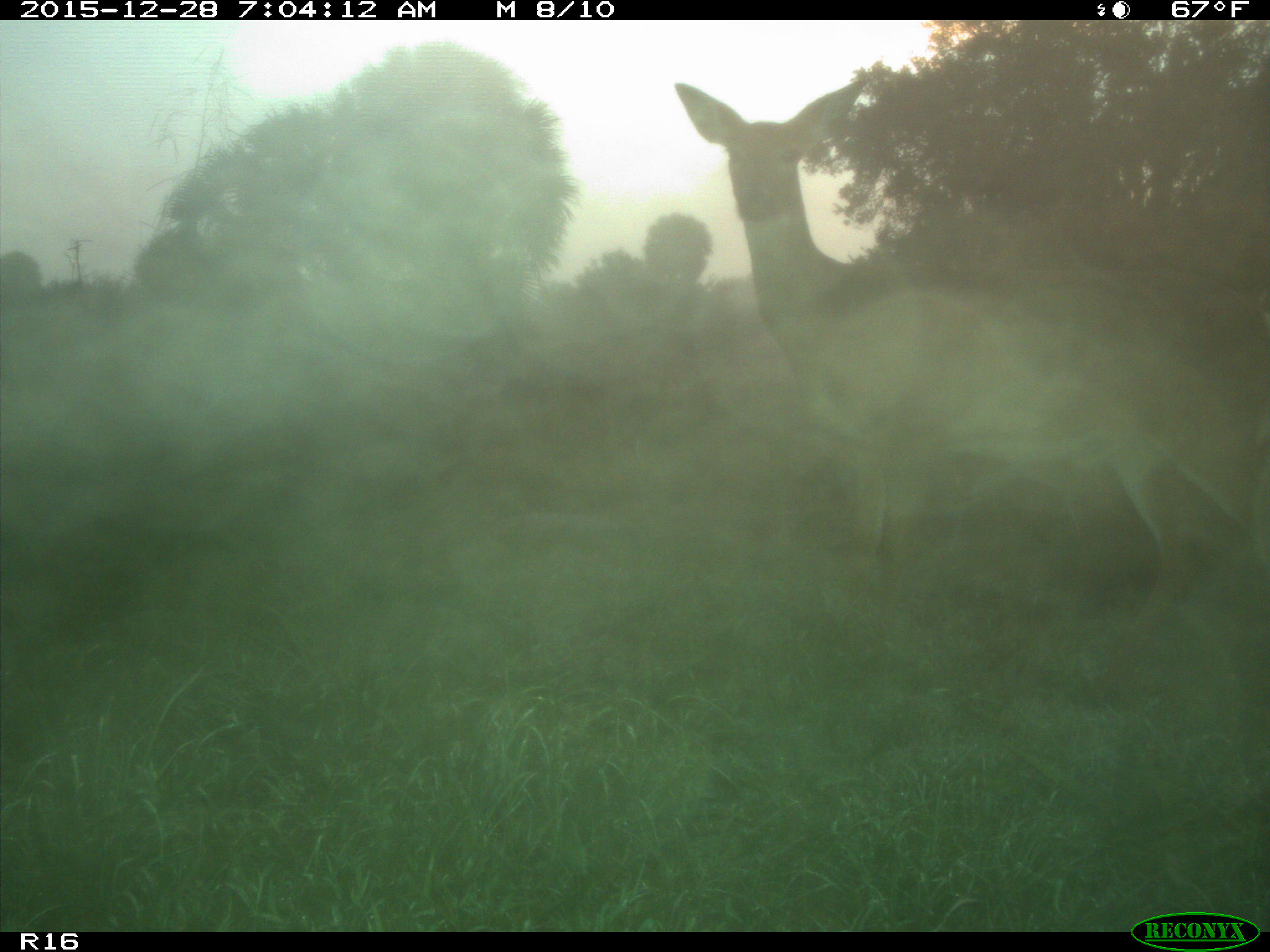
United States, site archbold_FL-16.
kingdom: Animalia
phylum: Chordata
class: Mammalia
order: Artiodactyla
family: Cervidae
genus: Odocoileus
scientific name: Odocoileus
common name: deer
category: unidentified deer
Unidentified deer (deer) (Odocoileus).